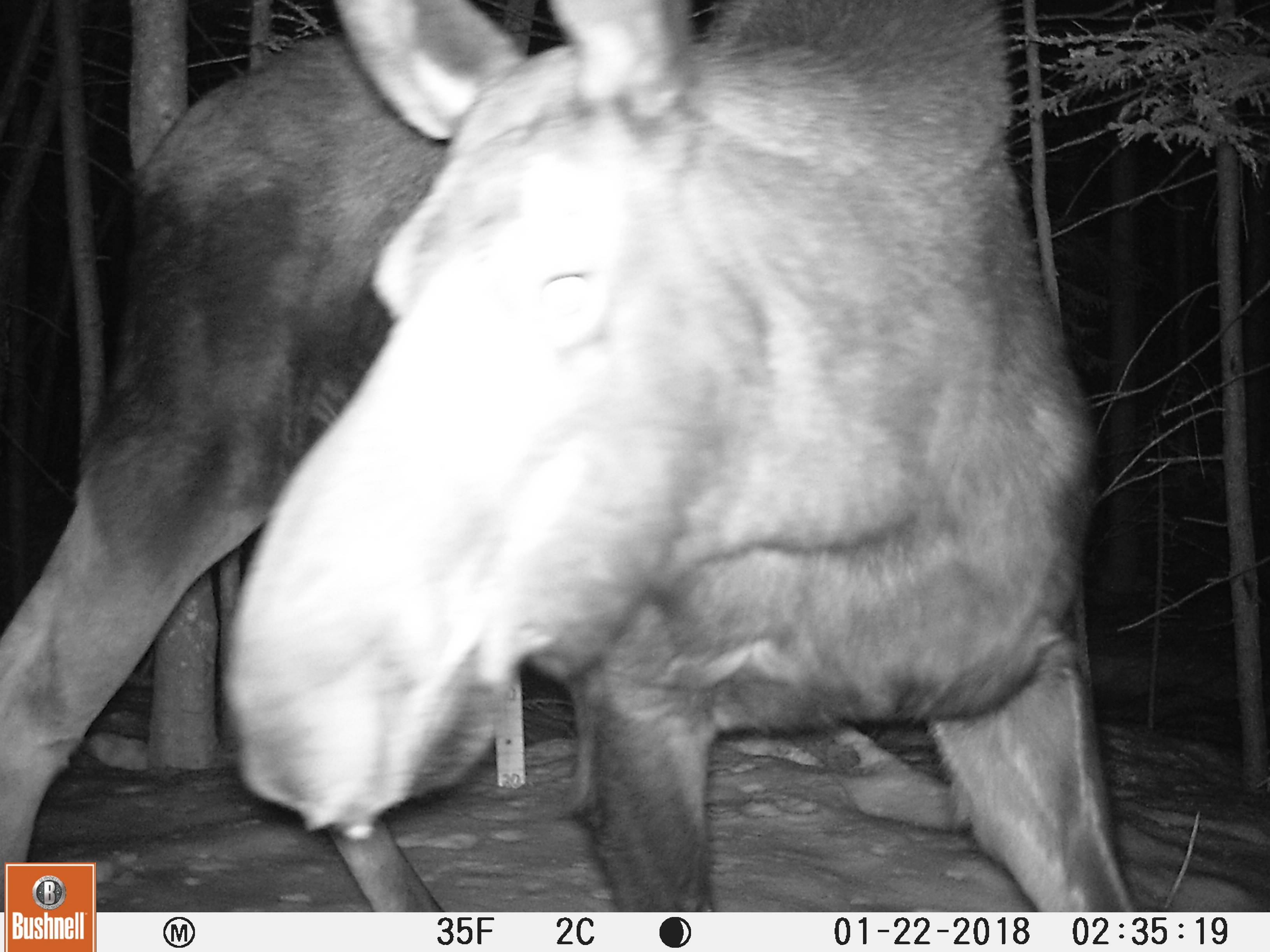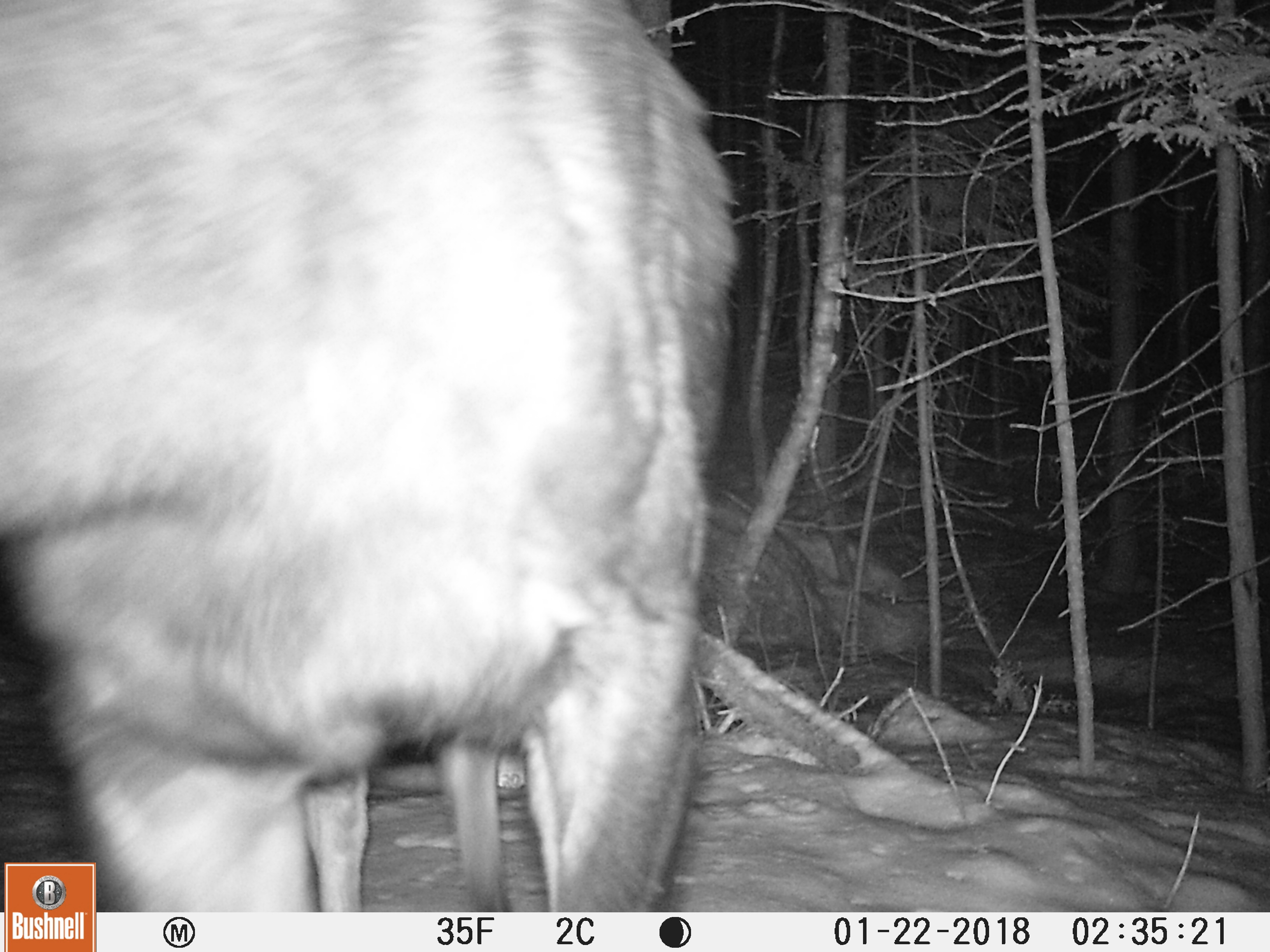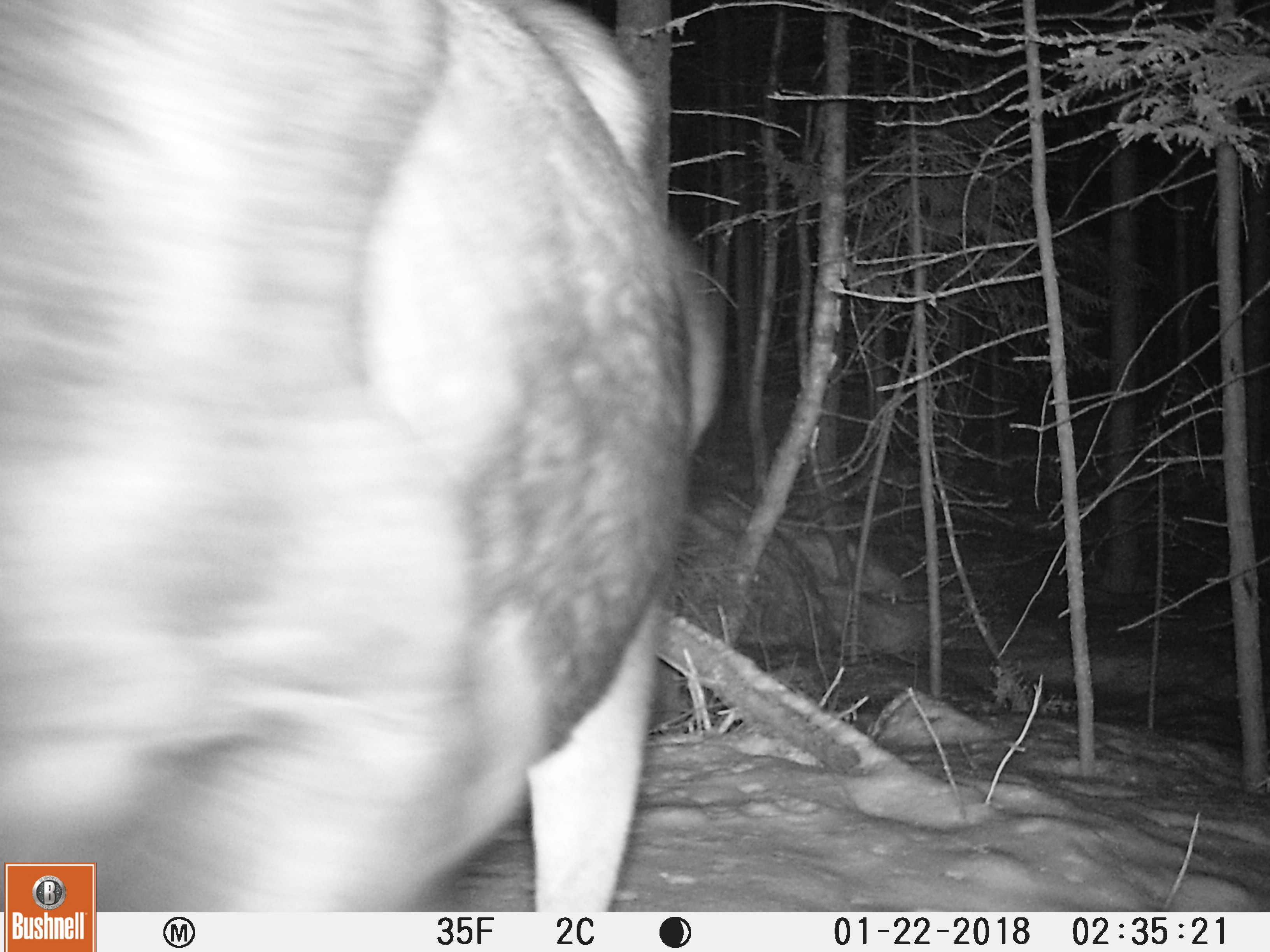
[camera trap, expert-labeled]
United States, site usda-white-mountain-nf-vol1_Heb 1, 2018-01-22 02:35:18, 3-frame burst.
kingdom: Animalia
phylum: Chordata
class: Mammalia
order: Artiodactyla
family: Cervidae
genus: Alces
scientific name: Alces alces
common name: moose